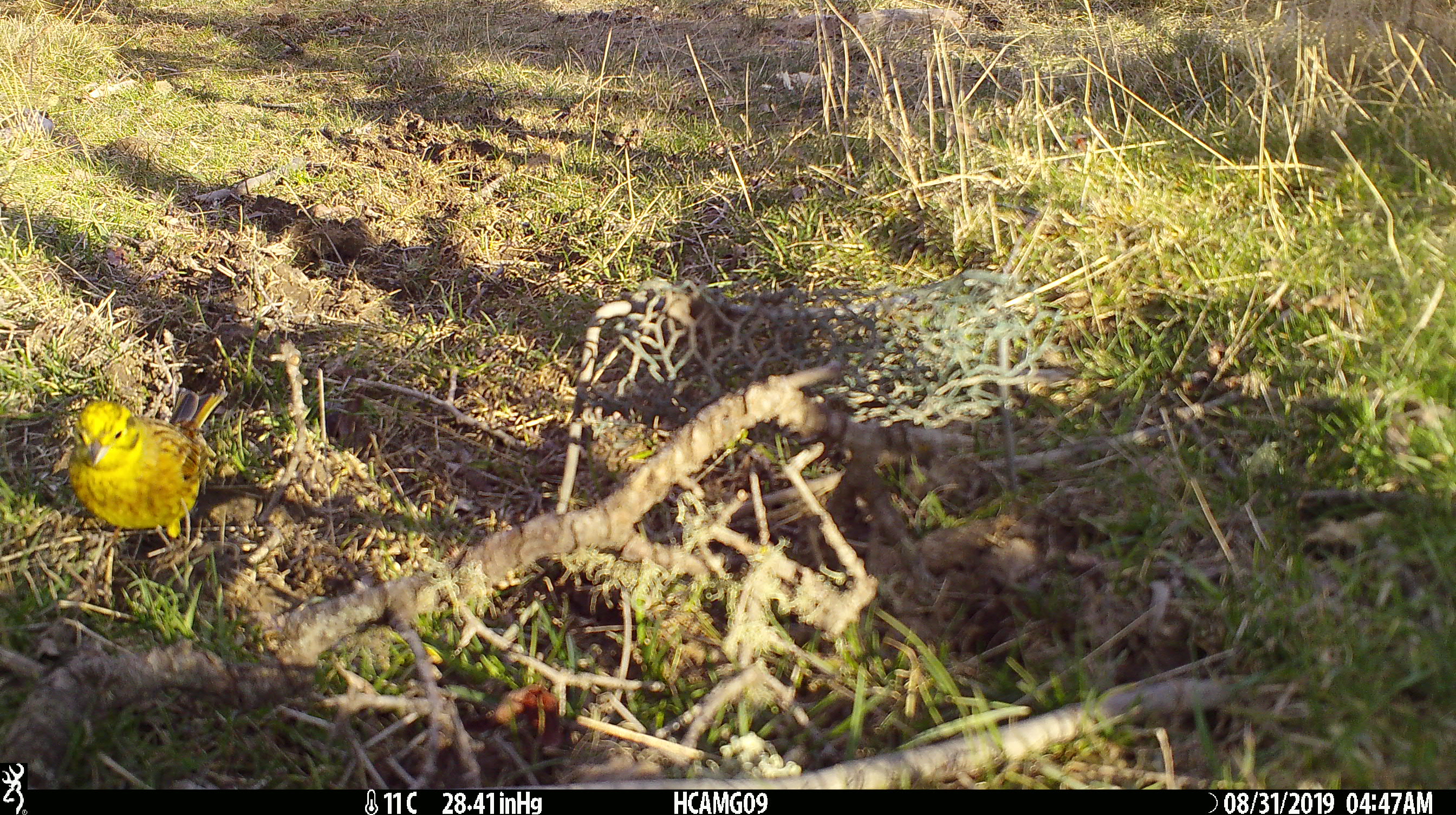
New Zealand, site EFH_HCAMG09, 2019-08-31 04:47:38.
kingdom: Animalia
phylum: Chordata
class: Aves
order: Passeriformes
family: Emberizidae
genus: Emberiza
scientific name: Emberiza citrinella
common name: yellowhammer